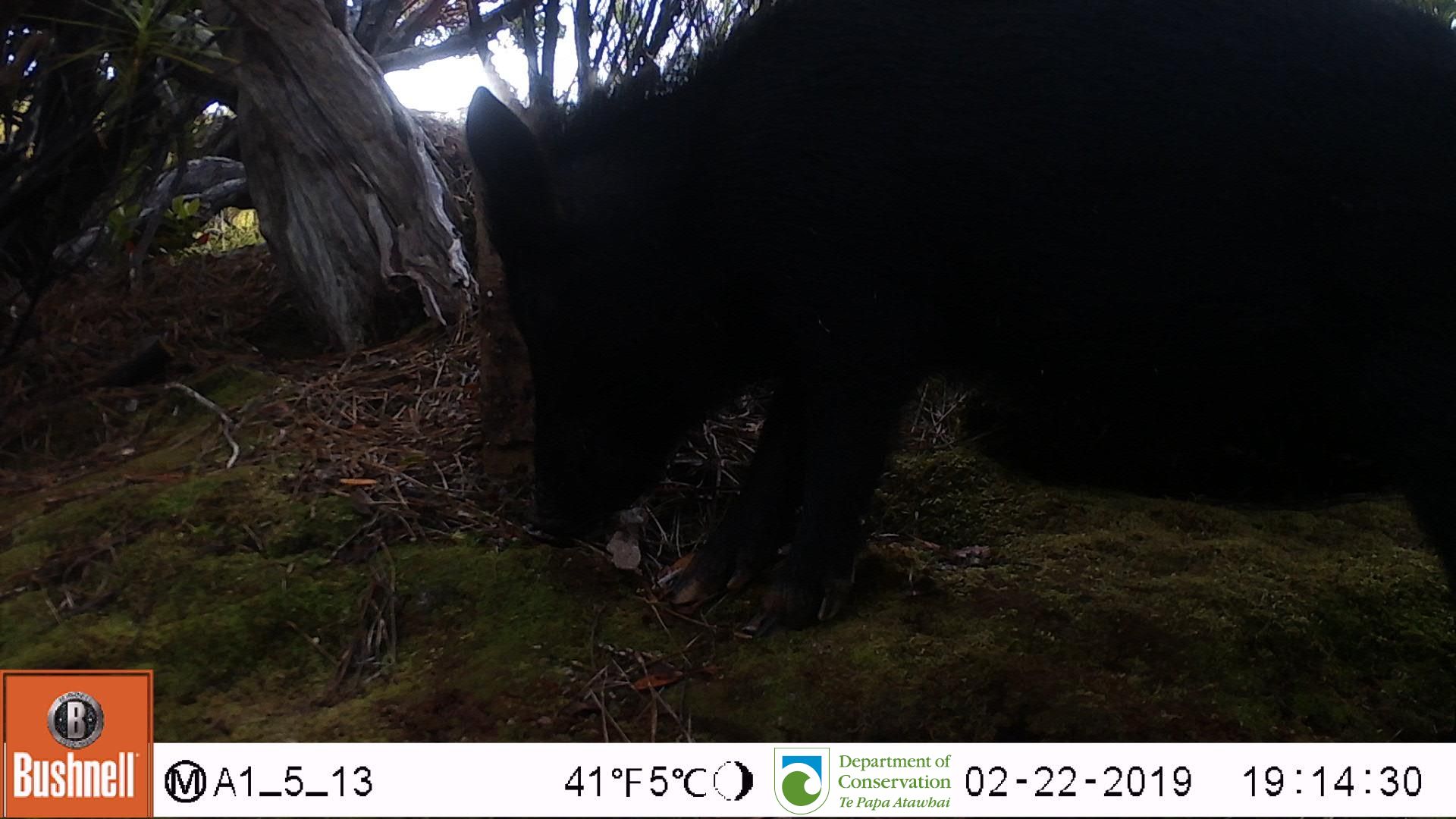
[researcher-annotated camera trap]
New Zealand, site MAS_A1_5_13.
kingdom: Animalia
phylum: Chordata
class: Mammalia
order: Artiodactyla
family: Suidae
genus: Sus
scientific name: Sus scrofa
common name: pig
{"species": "pig (Sus scrofa)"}